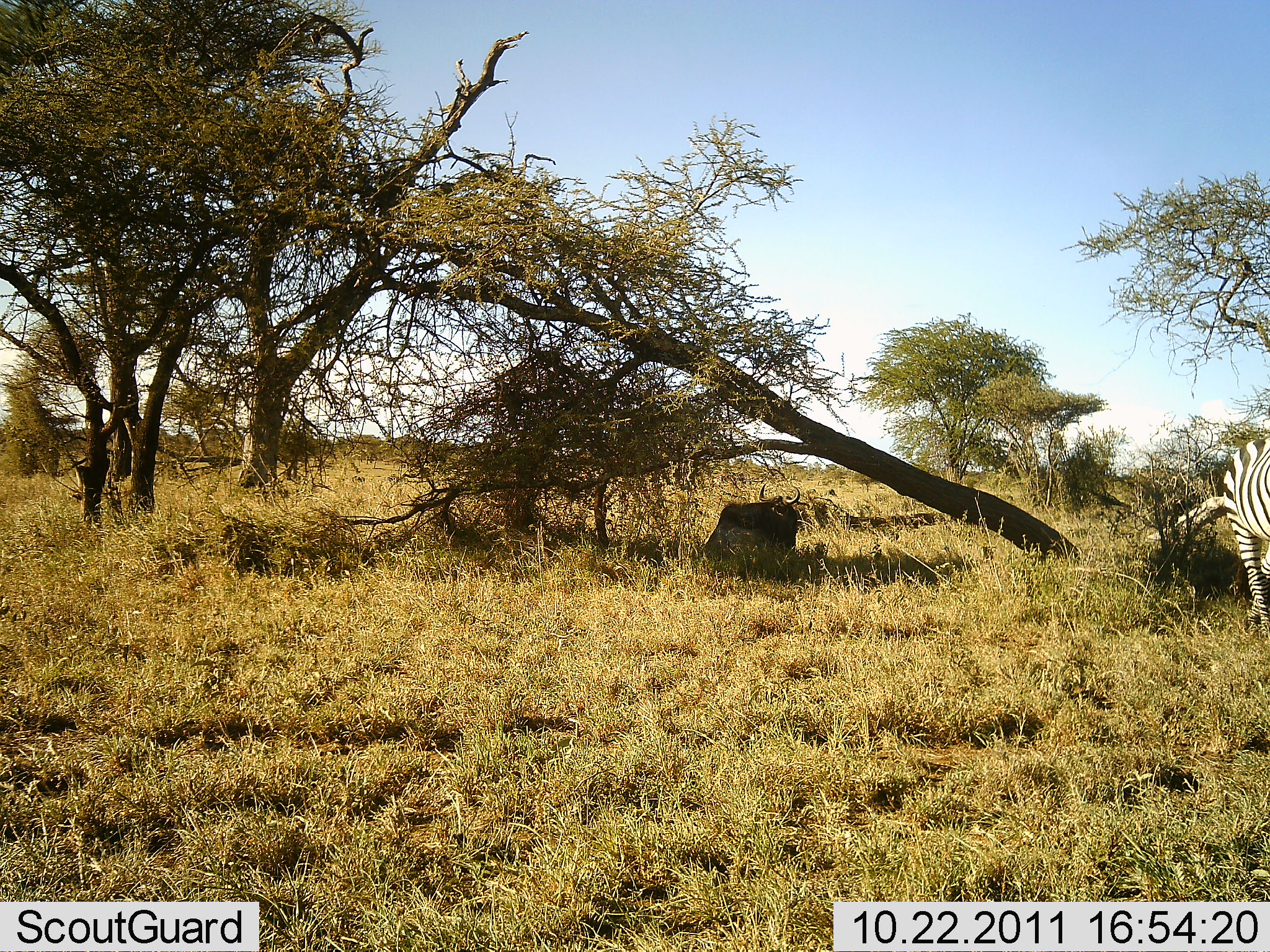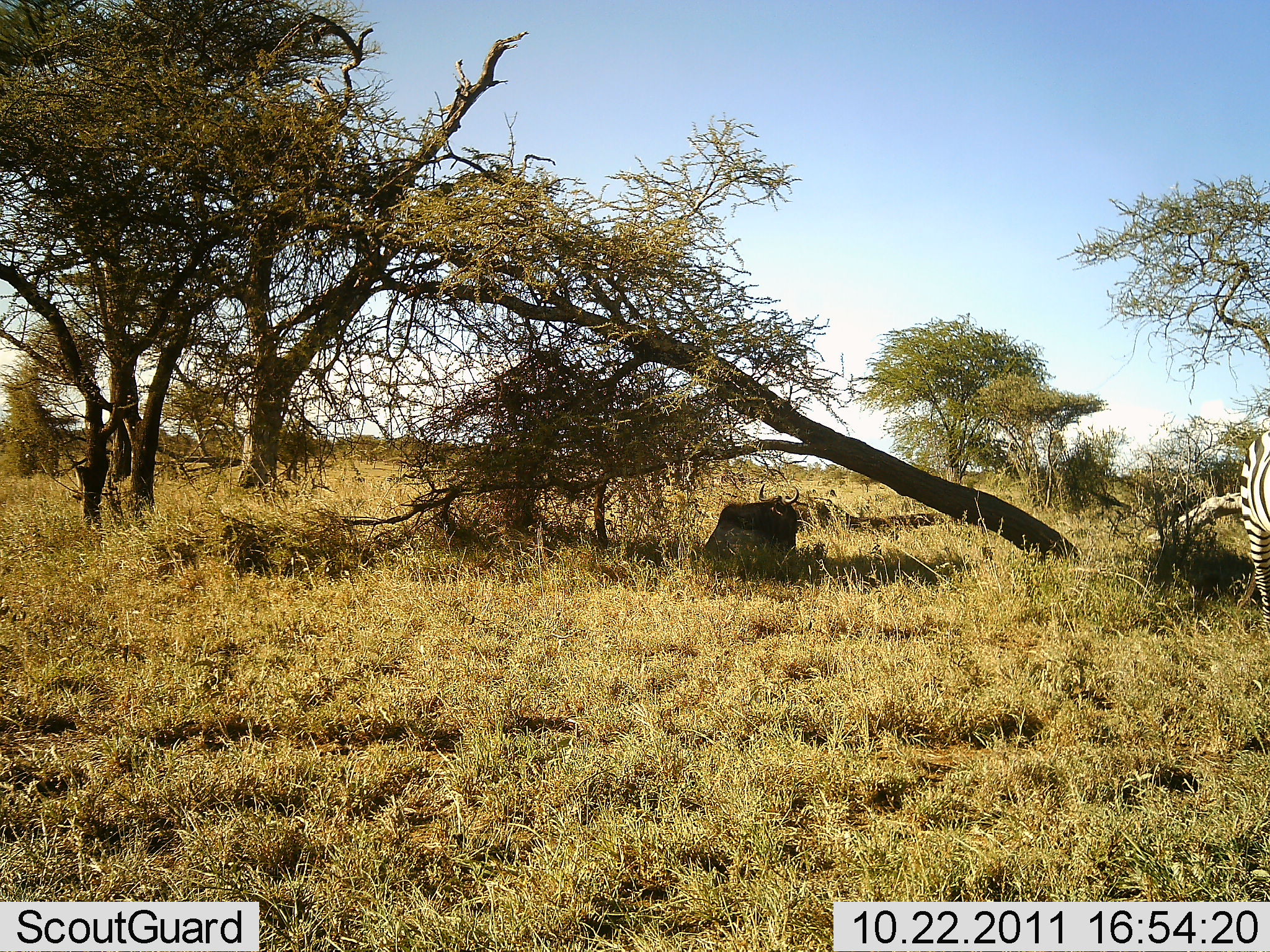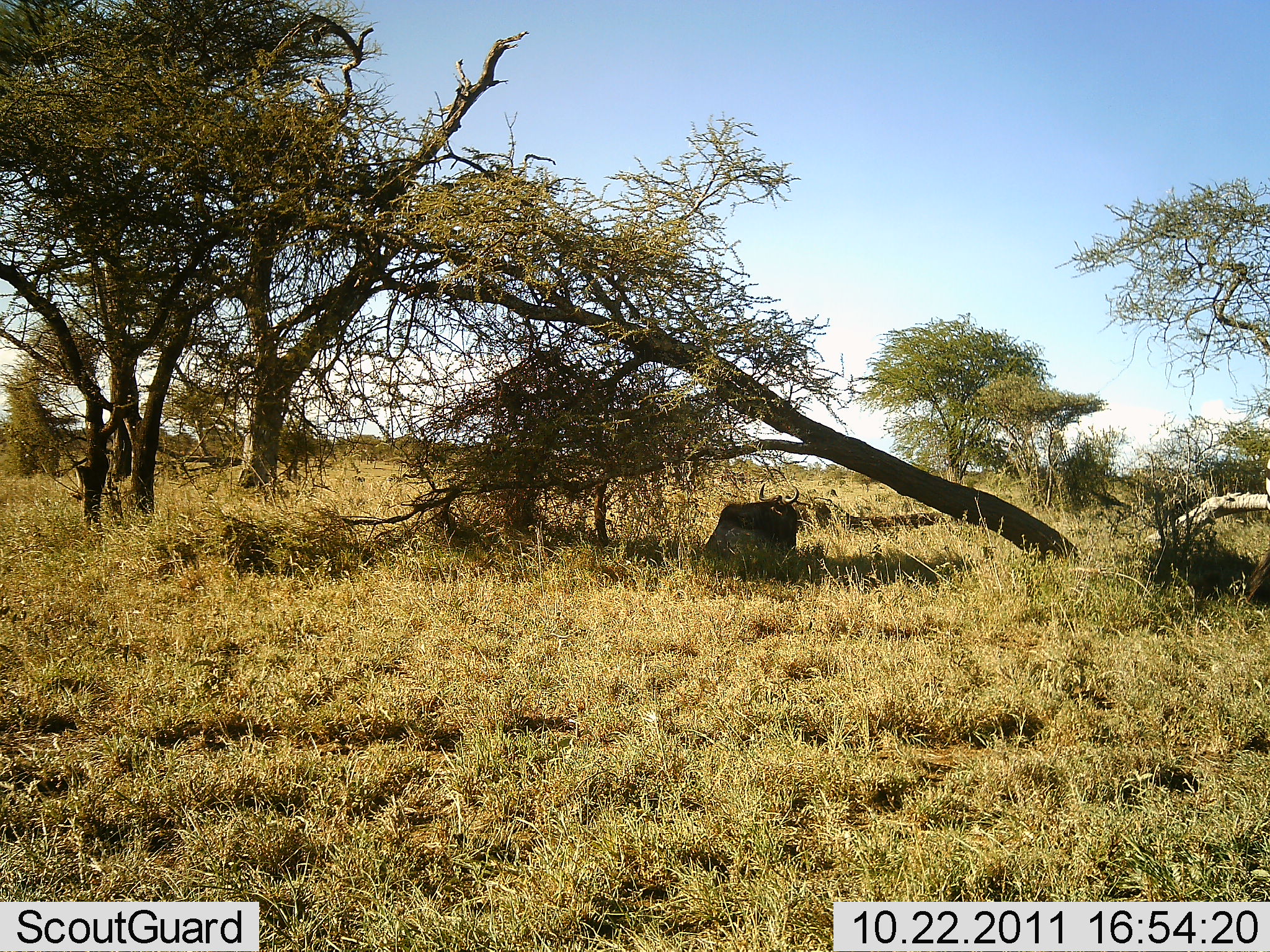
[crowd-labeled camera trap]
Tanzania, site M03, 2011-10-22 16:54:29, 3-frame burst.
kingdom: Animalia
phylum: Chordata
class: Mammalia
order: Perissodactyla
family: Equidae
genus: Equus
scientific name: Equus quagga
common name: plains zebra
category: zebra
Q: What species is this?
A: Zebra (plains zebra) (Equus quagga).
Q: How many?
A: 1.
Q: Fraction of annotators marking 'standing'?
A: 14%.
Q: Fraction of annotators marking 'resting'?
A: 0%.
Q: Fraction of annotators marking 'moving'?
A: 71%.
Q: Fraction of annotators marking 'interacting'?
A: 0%.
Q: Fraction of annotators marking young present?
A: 0%.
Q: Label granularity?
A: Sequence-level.